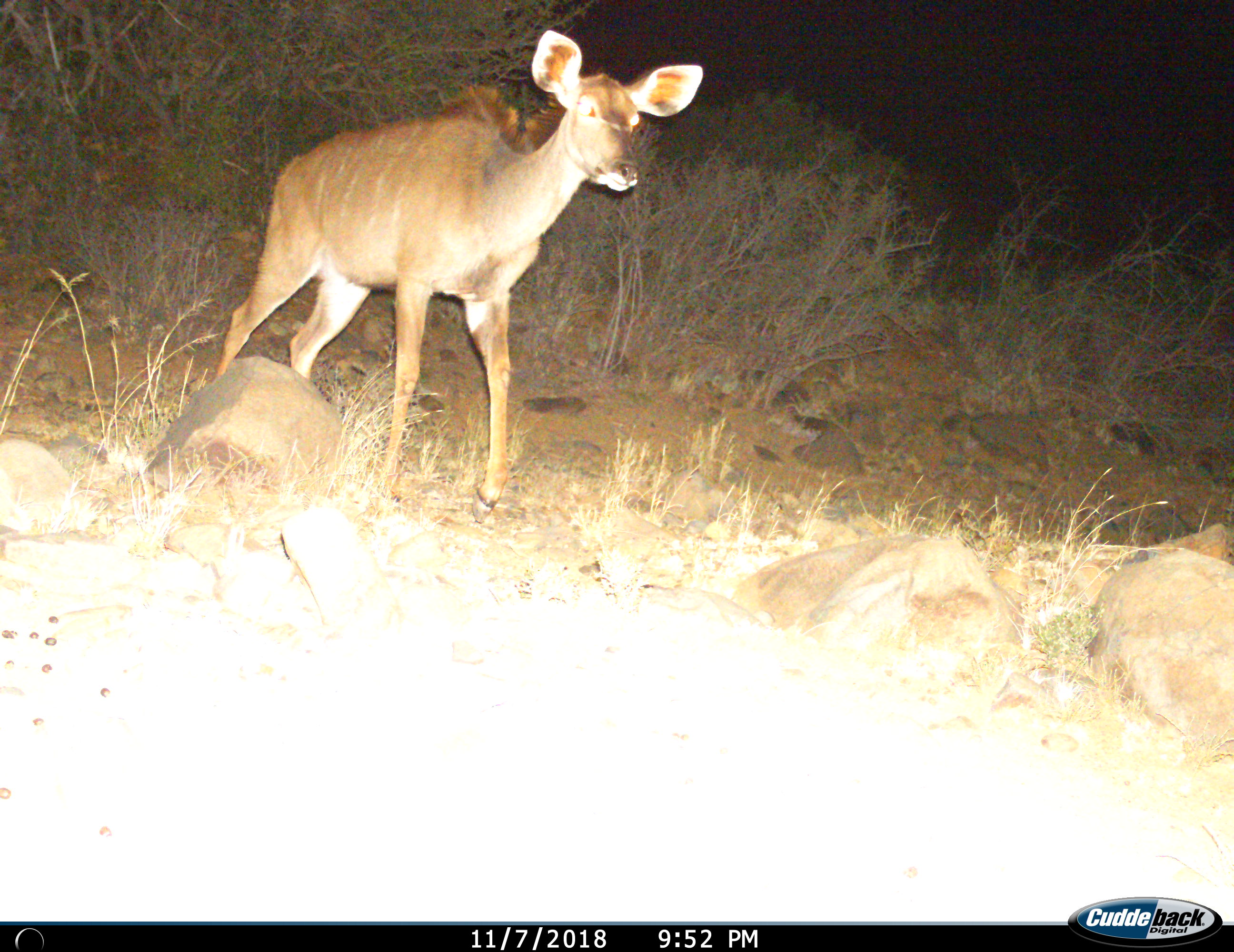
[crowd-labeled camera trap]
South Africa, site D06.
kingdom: Animalia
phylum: Chordata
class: Mammalia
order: Artiodactyla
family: Bovidae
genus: Tragelaphus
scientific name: Tragelaphus strepsiceros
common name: greater kudu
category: kudu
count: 1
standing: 44%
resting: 0%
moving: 67%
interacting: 0%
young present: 0%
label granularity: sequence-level